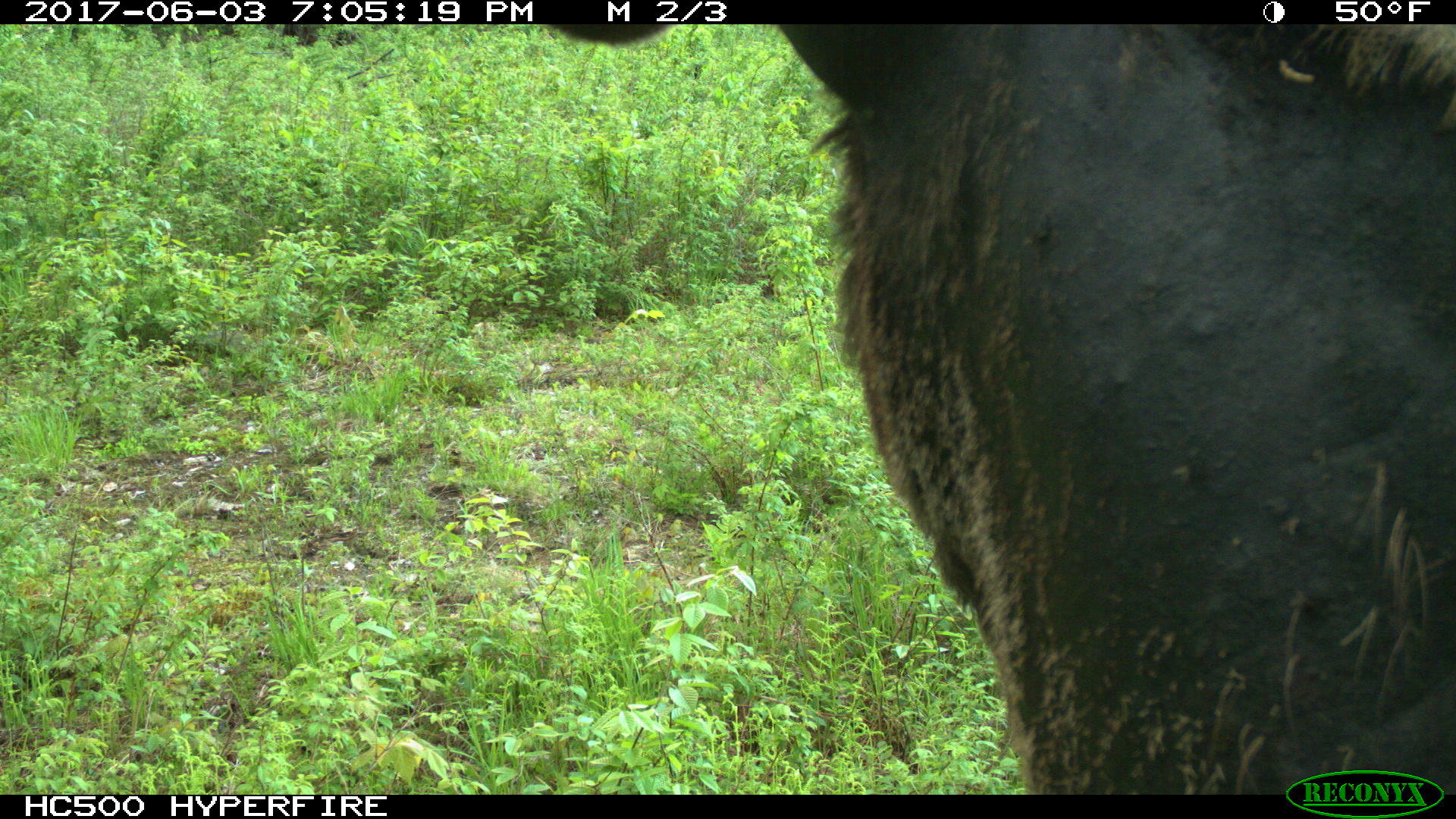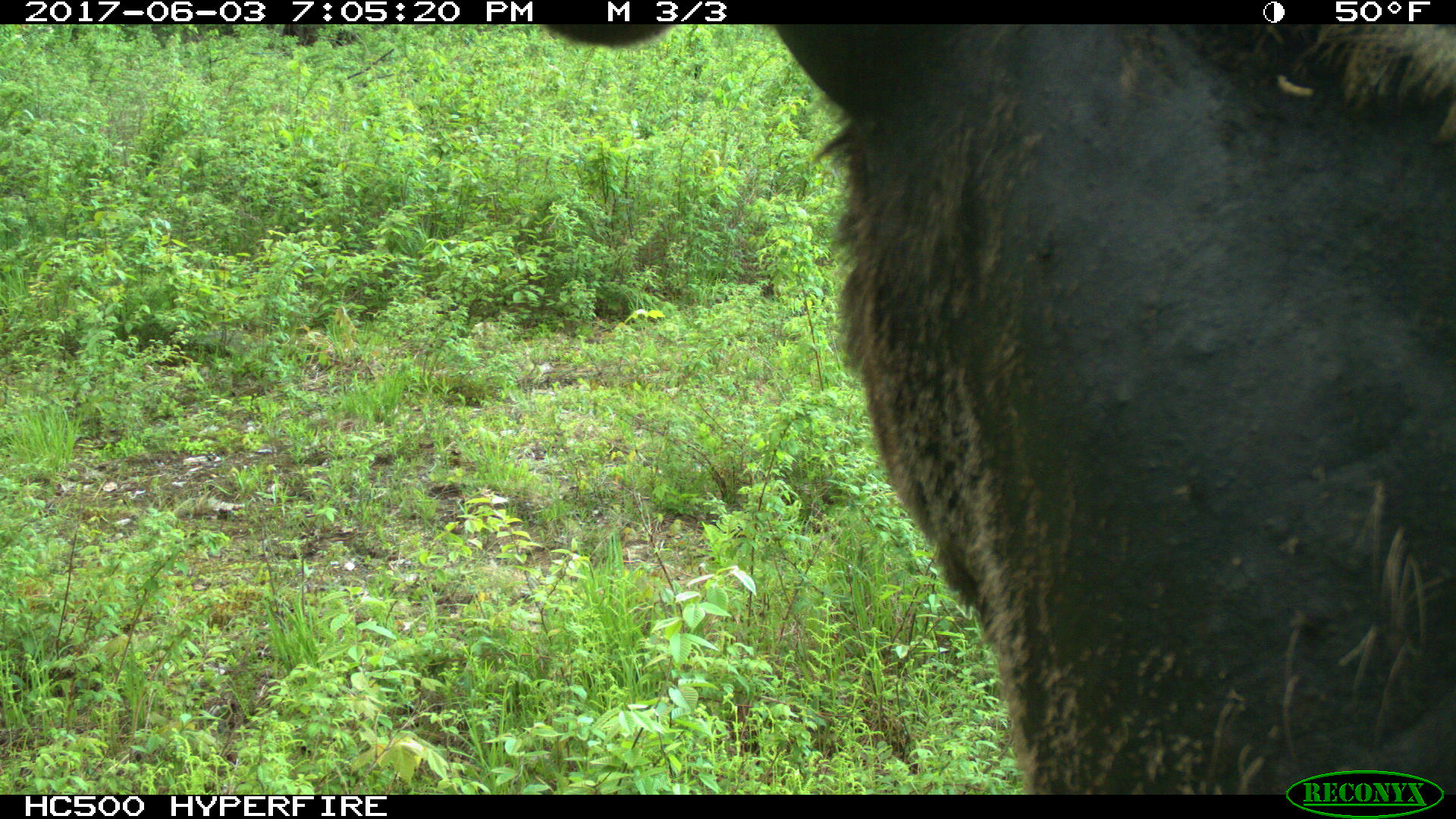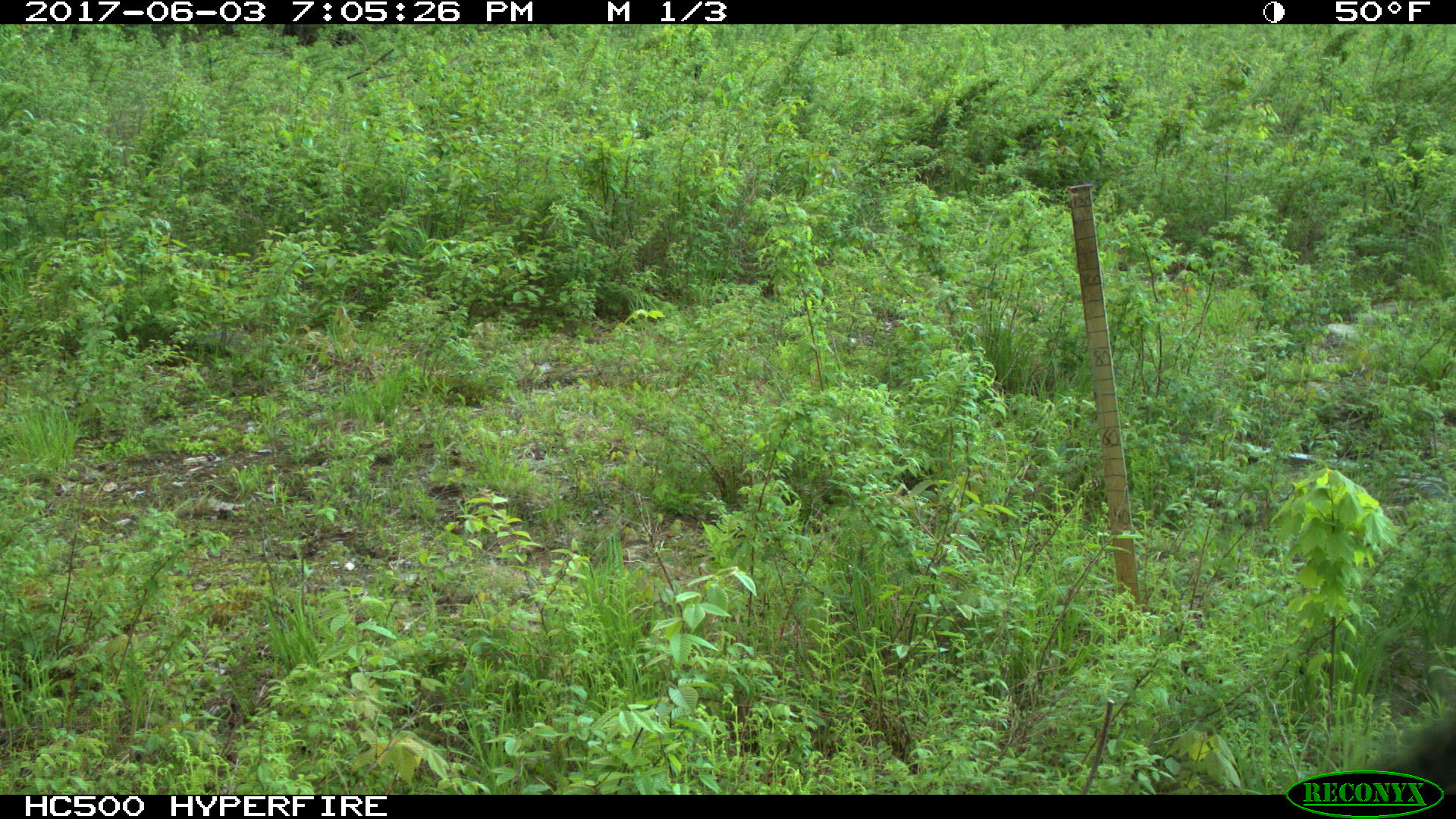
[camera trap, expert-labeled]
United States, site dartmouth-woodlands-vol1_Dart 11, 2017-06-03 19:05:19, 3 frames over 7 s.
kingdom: Animalia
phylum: Chordata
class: Mammalia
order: Artiodactyla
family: Cervidae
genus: Alces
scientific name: Alces alces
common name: moose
Moose (Alces alces).